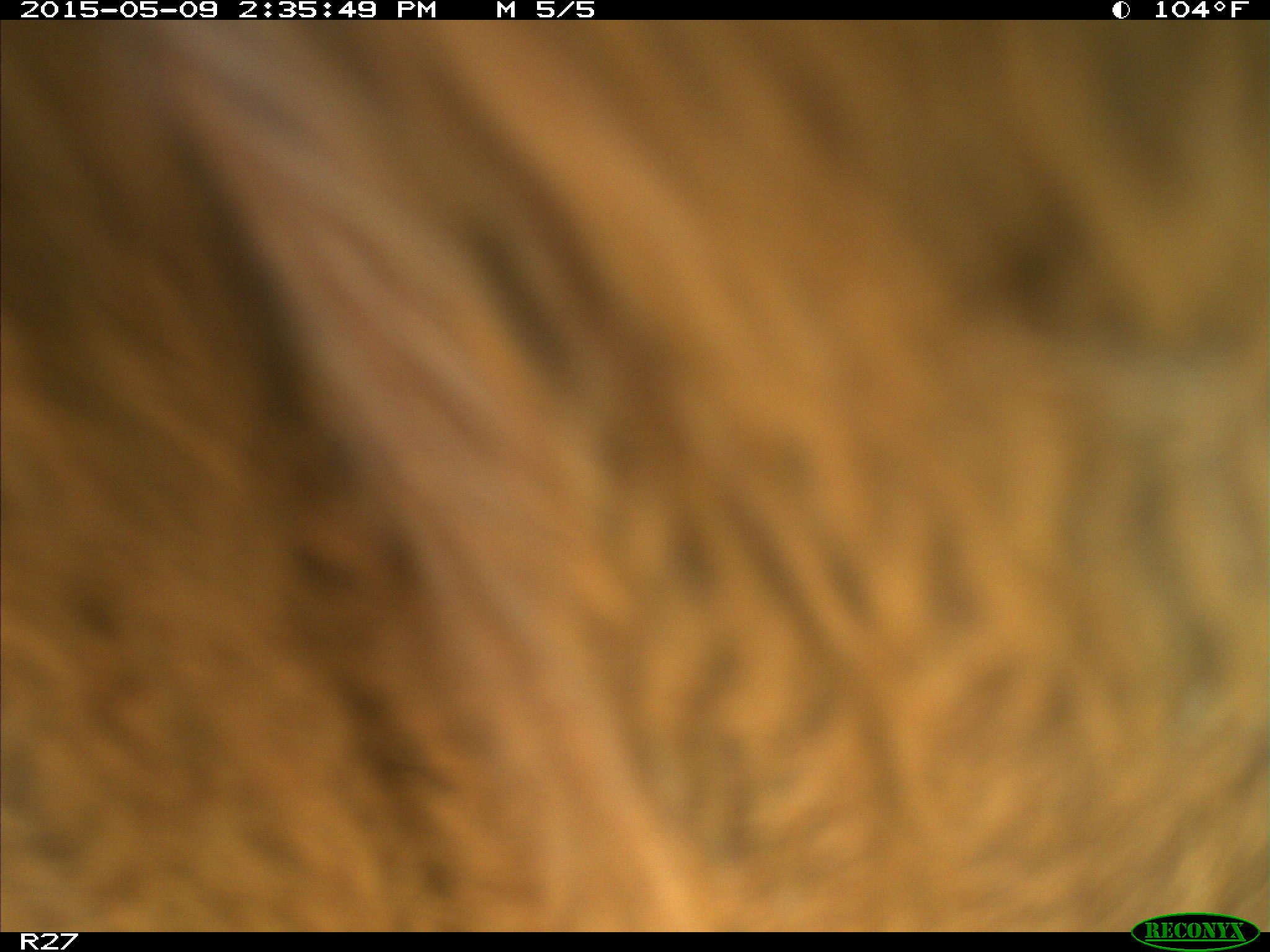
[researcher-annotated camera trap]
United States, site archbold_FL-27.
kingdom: Animalia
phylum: Chordata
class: Mammalia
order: Artiodactyla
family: Bovidae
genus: Bos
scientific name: Bos taurus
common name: domestic cow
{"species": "Bos taurus (domestic cow)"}